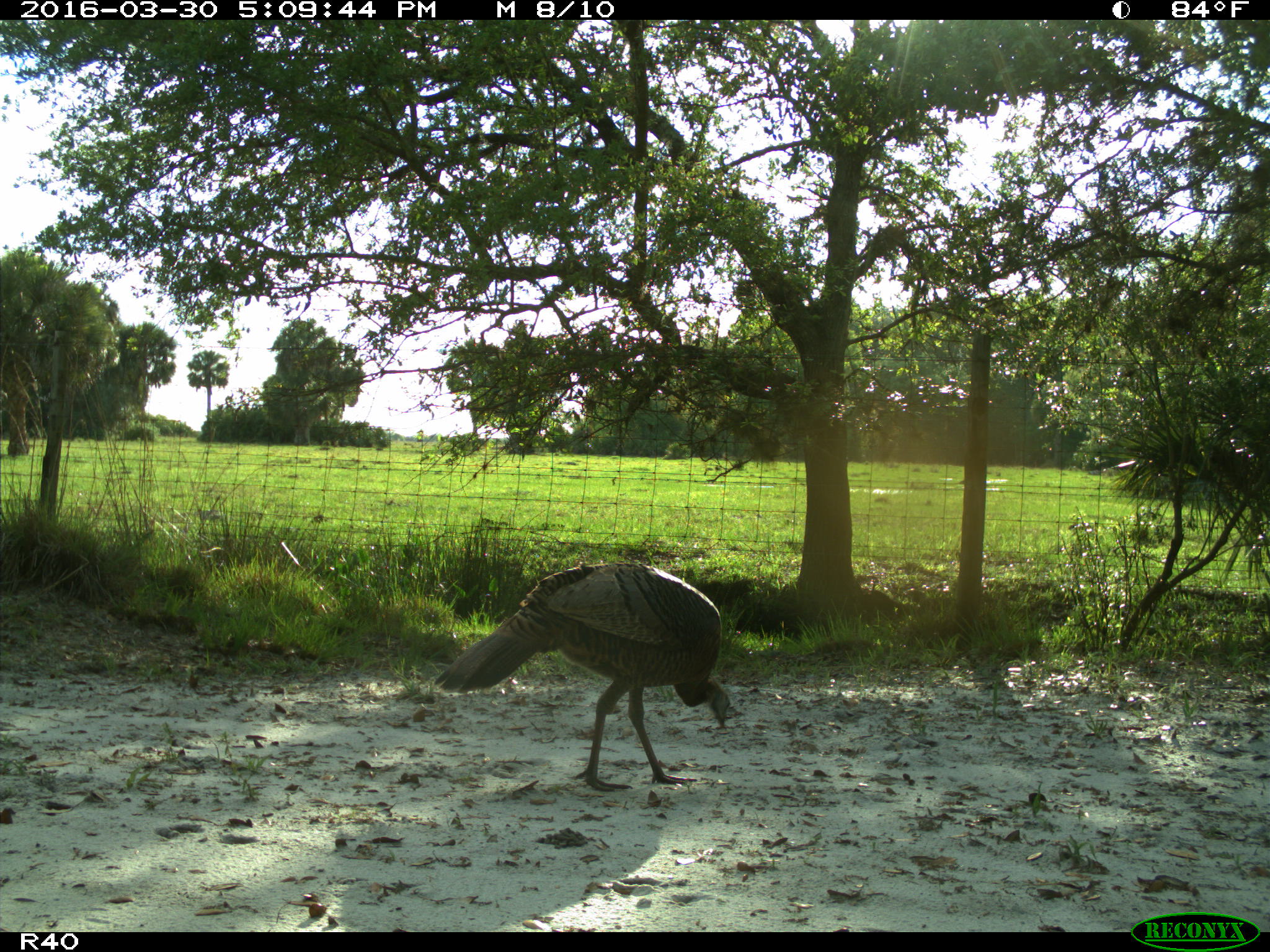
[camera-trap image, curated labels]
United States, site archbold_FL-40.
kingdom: Animalia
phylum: Chordata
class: Aves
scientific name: Aves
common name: birds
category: unidentified bird